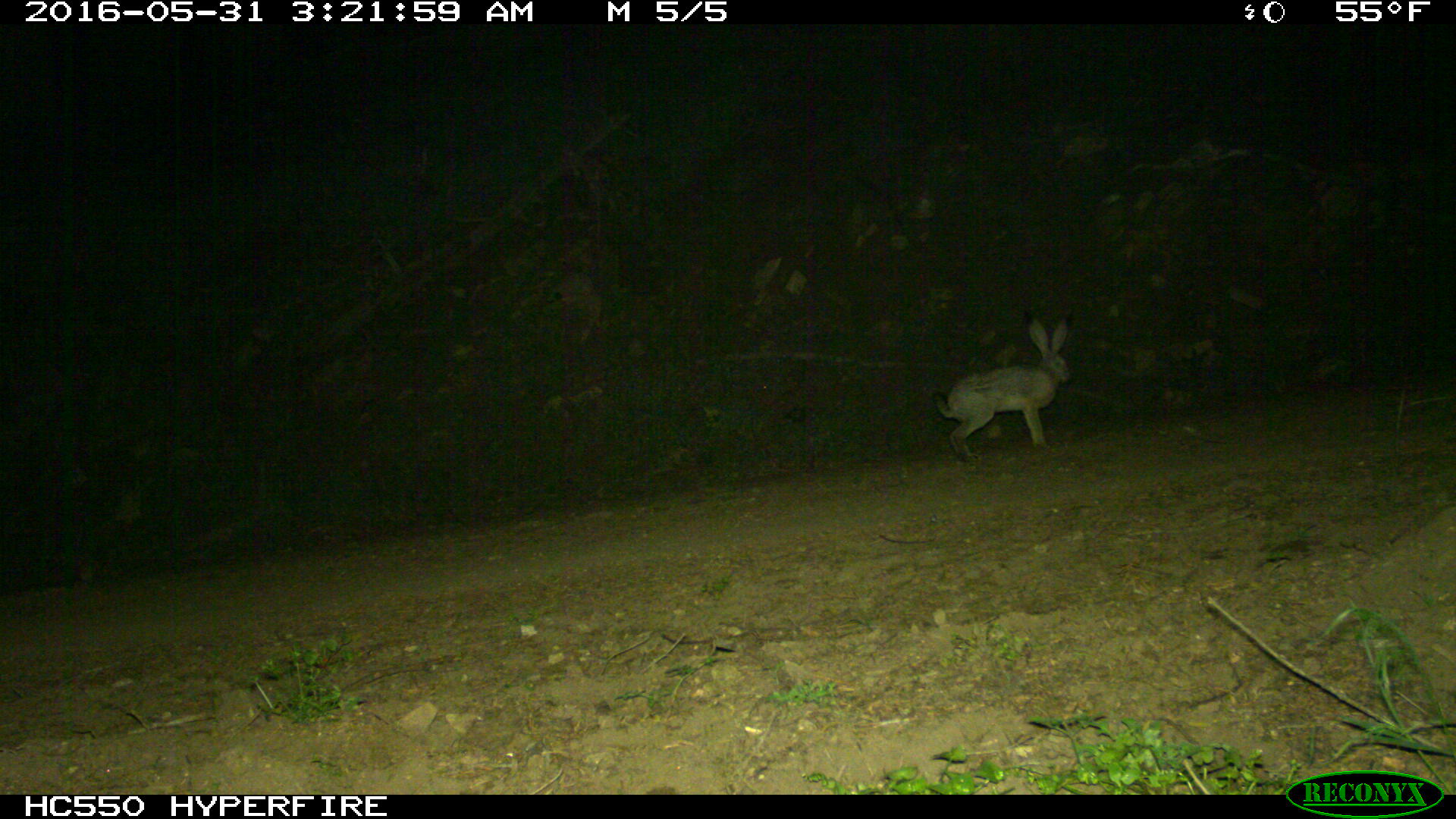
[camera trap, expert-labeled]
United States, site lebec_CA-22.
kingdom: Animalia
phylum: Chordata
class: Mammalia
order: Lagomorpha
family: Leporidae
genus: Lepus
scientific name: Lepus californicus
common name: black-tailed jackrabbit